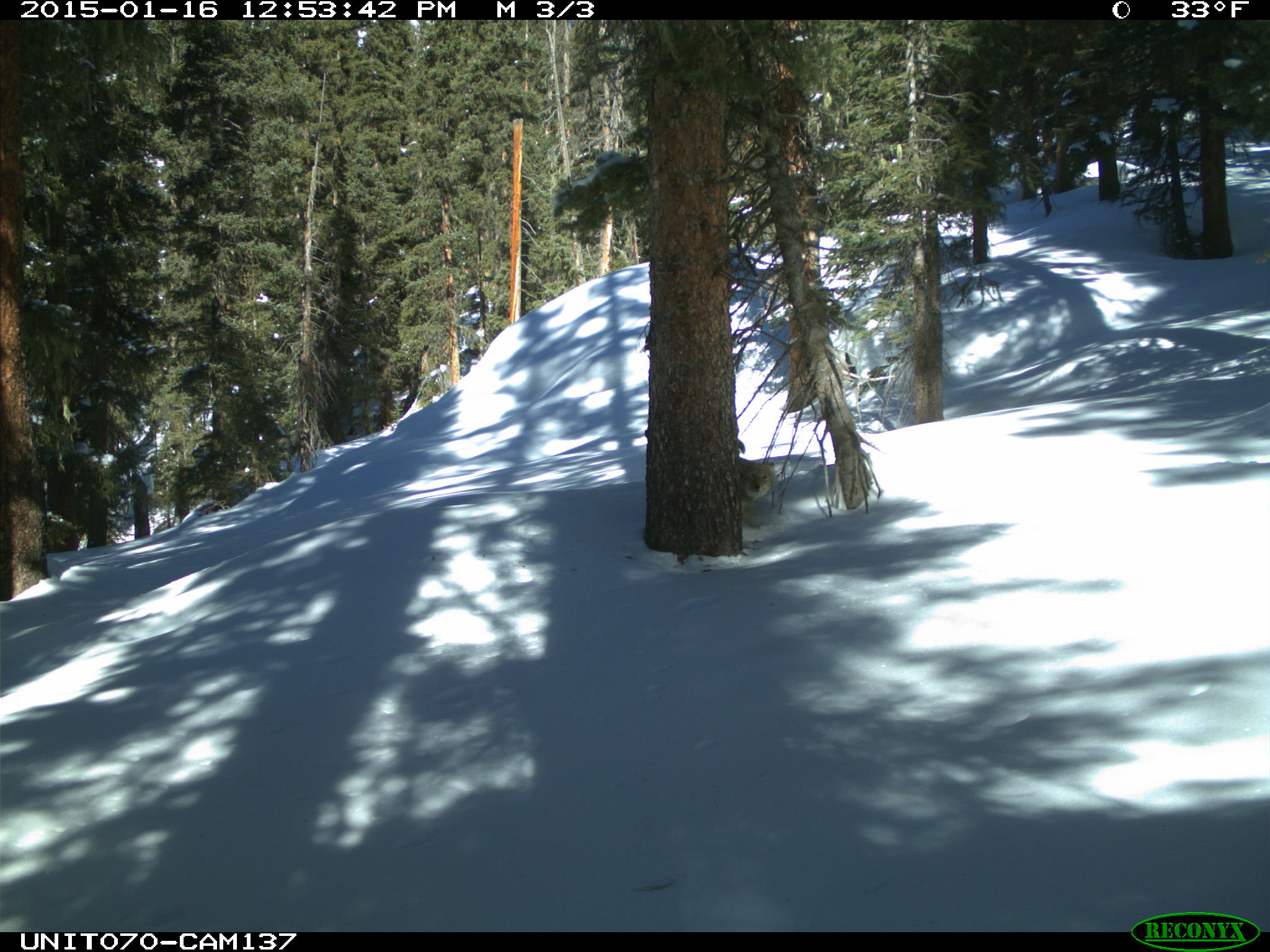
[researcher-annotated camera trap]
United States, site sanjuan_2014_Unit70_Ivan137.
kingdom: Animalia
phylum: Chordata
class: Mammalia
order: Carnivora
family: Canidae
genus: Canis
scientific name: Canis latrans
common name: coyote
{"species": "Canis latrans (coyote)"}